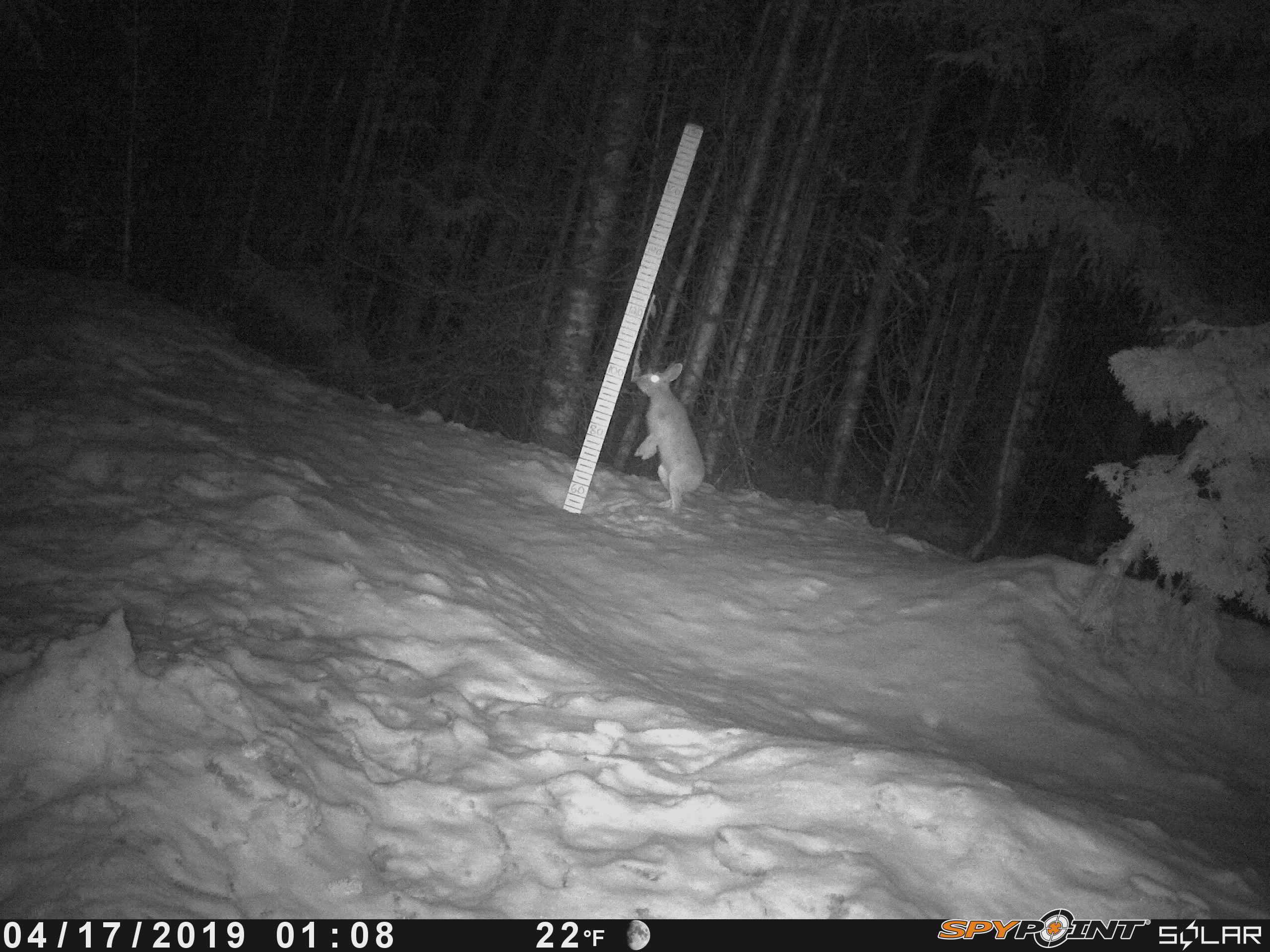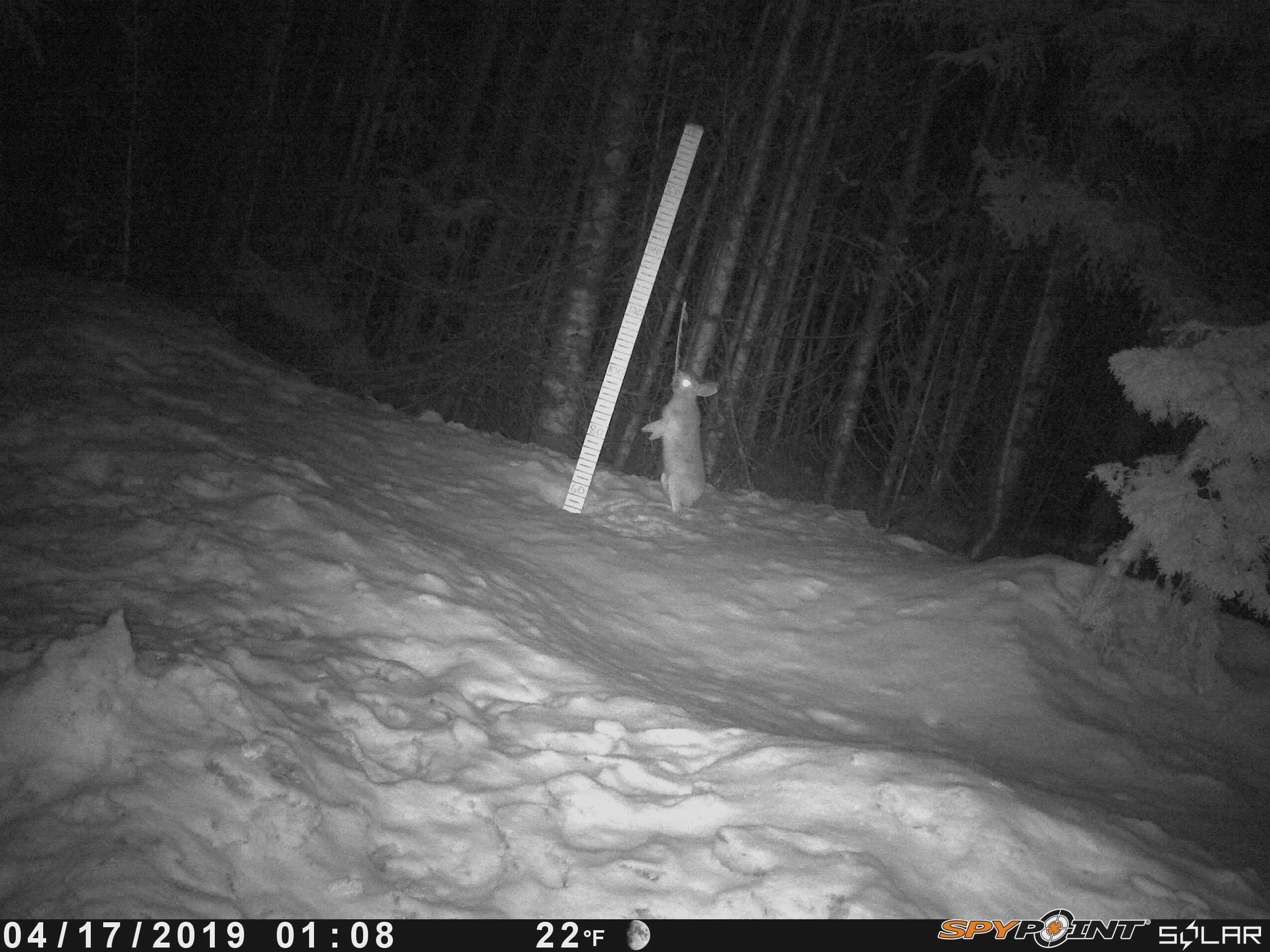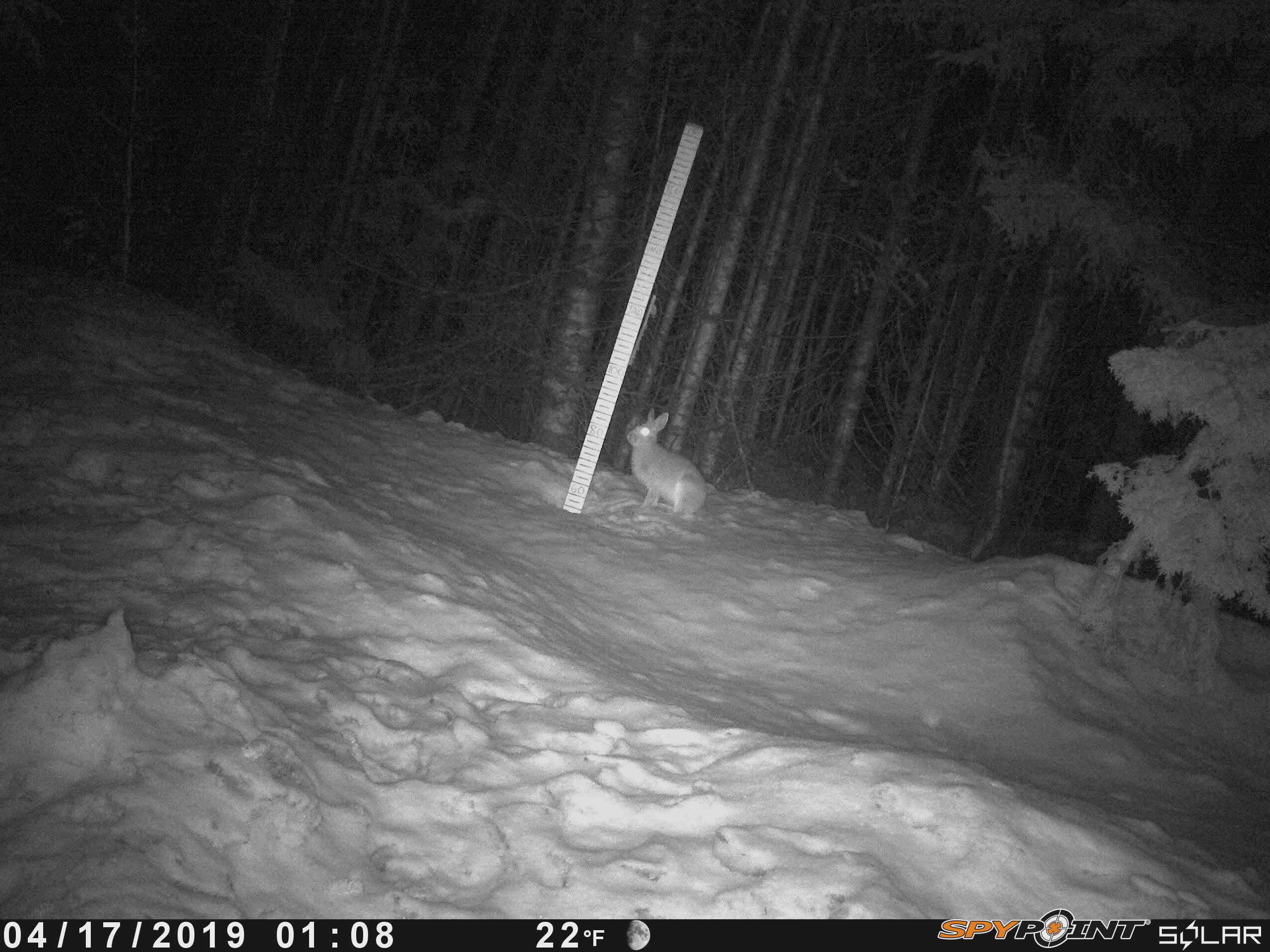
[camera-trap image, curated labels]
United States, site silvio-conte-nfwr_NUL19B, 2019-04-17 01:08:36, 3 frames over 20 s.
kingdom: Animalia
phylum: Chordata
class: Mammalia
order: Lagomorpha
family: Leporidae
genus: Lepus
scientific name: Lepus americanus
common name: snowshoe hare